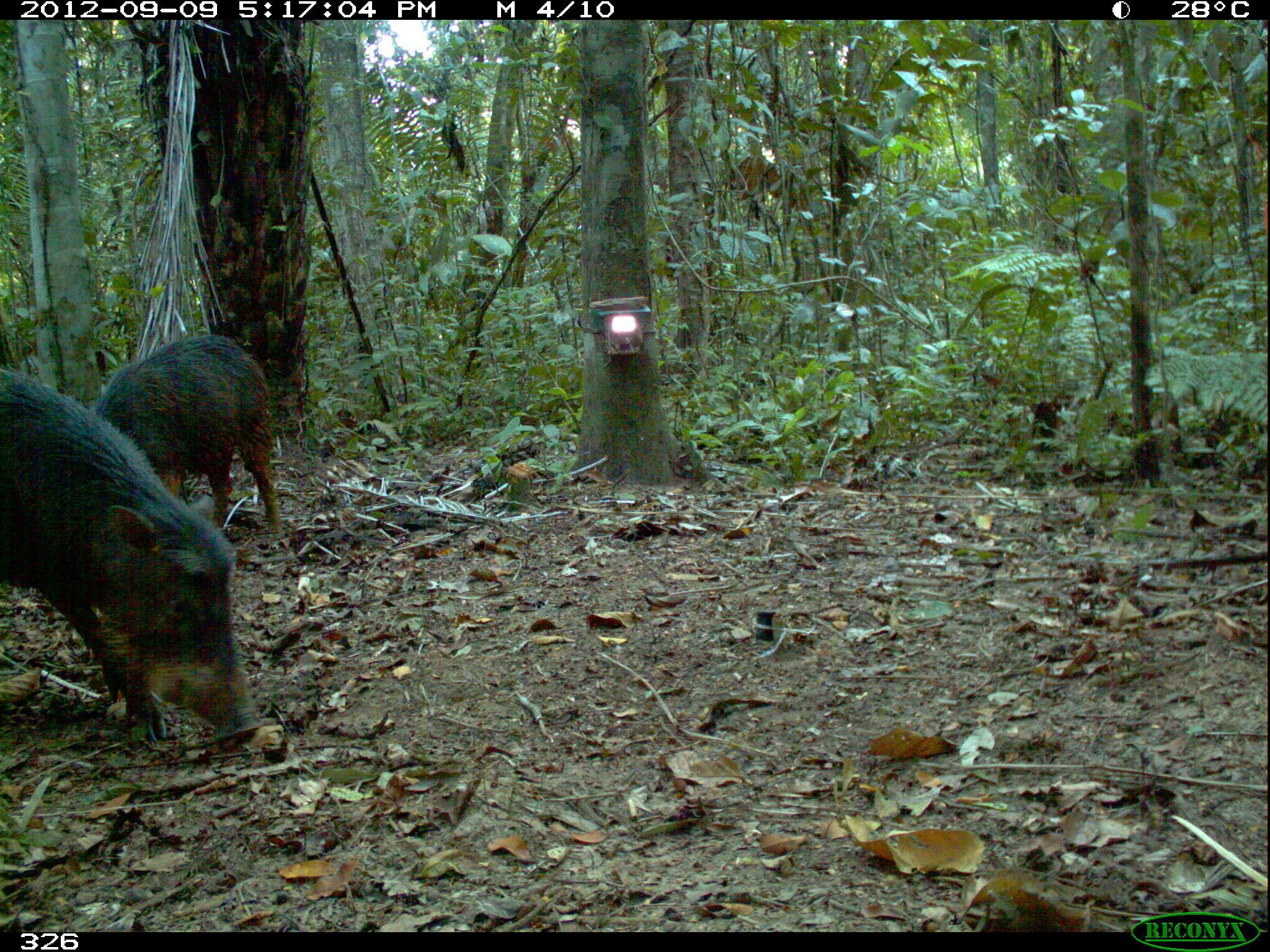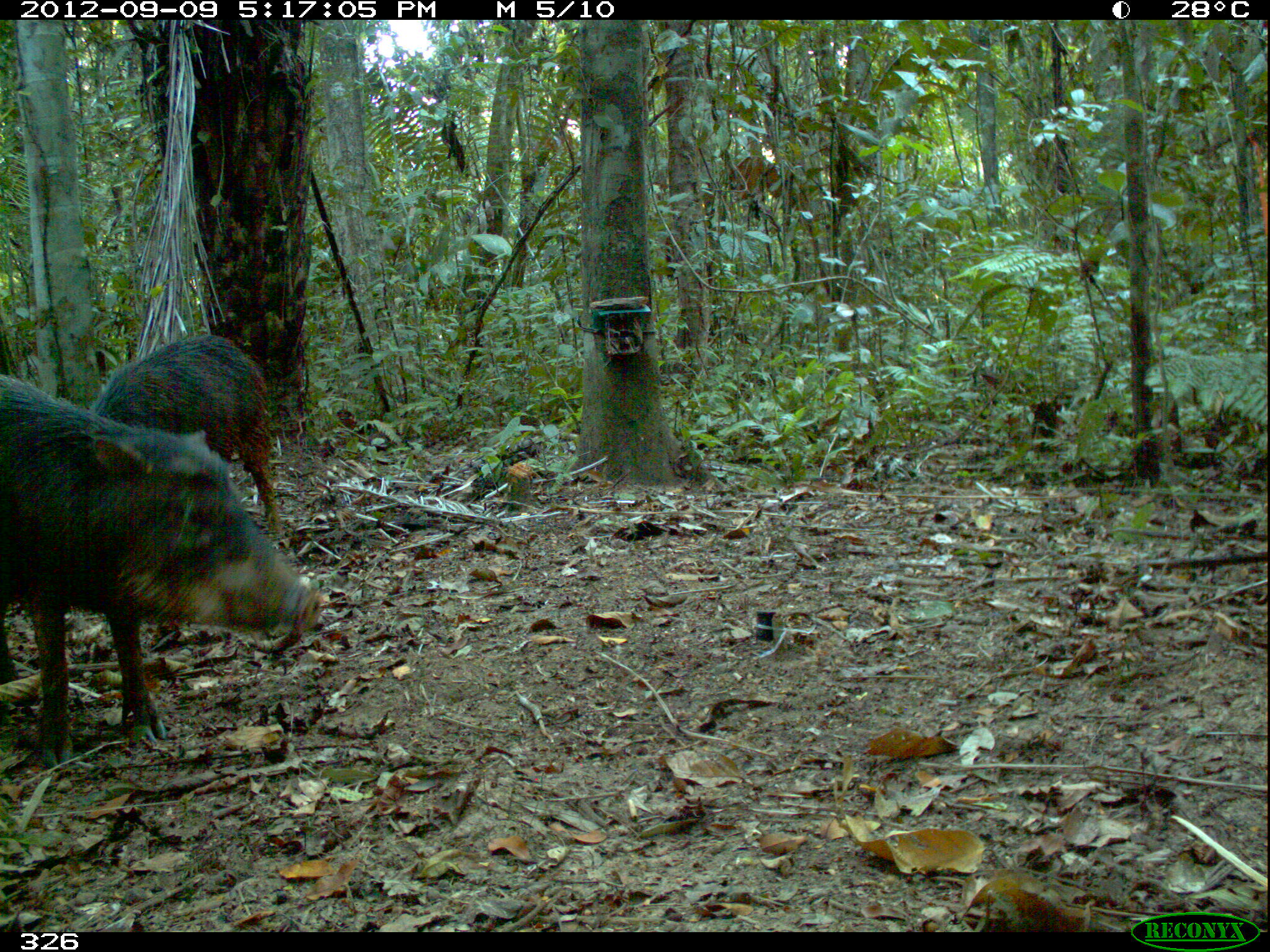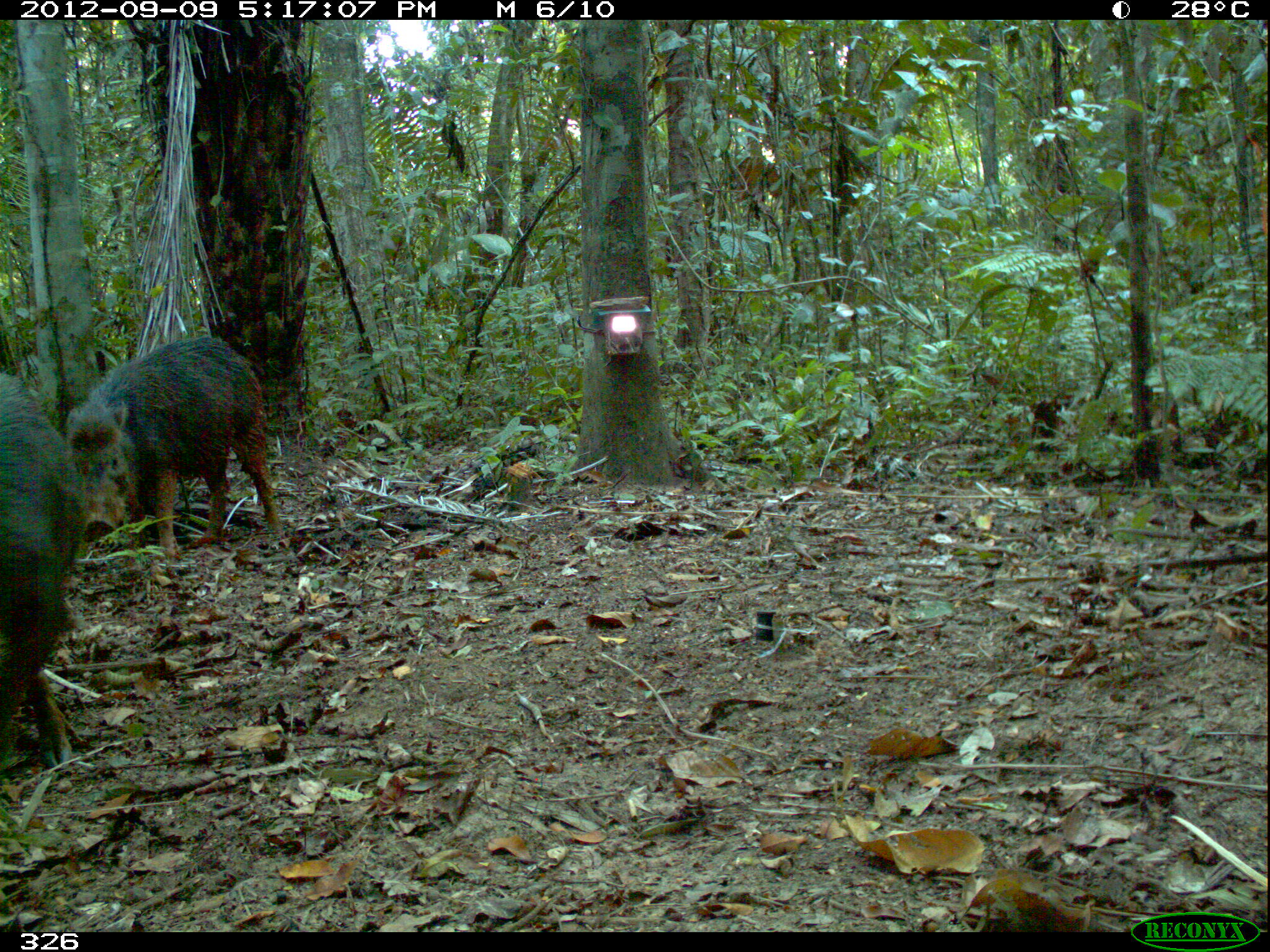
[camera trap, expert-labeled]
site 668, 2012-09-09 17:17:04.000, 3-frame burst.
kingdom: Animalia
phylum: Chordata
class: Mammalia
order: Artiodactyla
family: Tayassuidae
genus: Tayassu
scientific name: Tayassu pecari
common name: white-lipped peccary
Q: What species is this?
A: Tayassu pecari (white-lipped peccary).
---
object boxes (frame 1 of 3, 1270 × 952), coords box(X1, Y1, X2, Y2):
tayassu pecari: box(0, 369, 261, 744); box(96, 333, 284, 534)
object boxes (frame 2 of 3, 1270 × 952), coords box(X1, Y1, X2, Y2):
tayassu pecari: box(0, 375, 323, 766); box(89, 337, 282, 529)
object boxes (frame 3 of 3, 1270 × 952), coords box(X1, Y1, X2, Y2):
tayassu pecari: box(64, 336, 285, 565); box(0, 372, 89, 773)